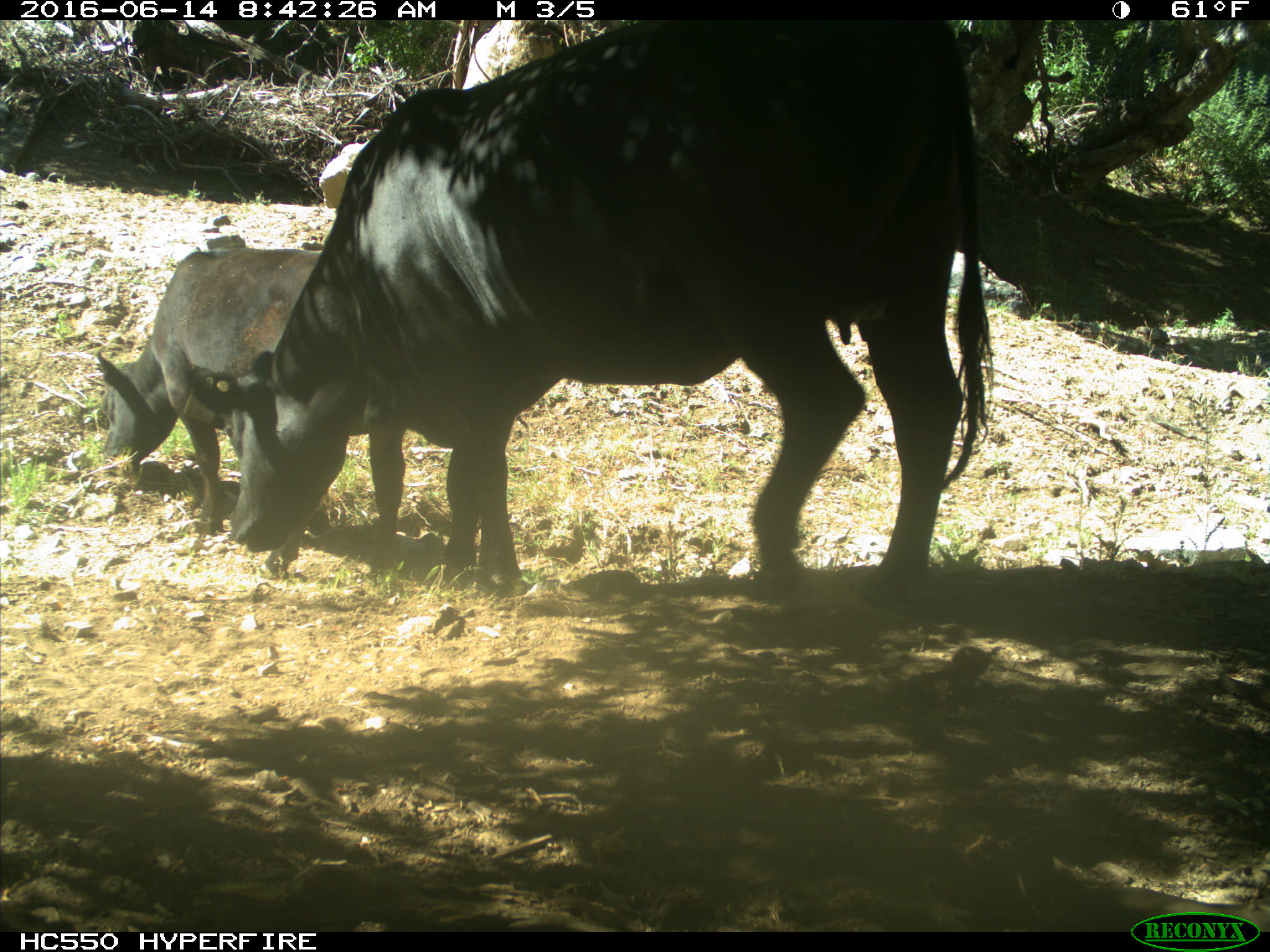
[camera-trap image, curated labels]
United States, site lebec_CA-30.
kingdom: Animalia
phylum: Chordata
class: Mammalia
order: Artiodactyla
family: Bovidae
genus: Bos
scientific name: Bos taurus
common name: domestic cow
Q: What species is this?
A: Bos taurus (domestic cow).